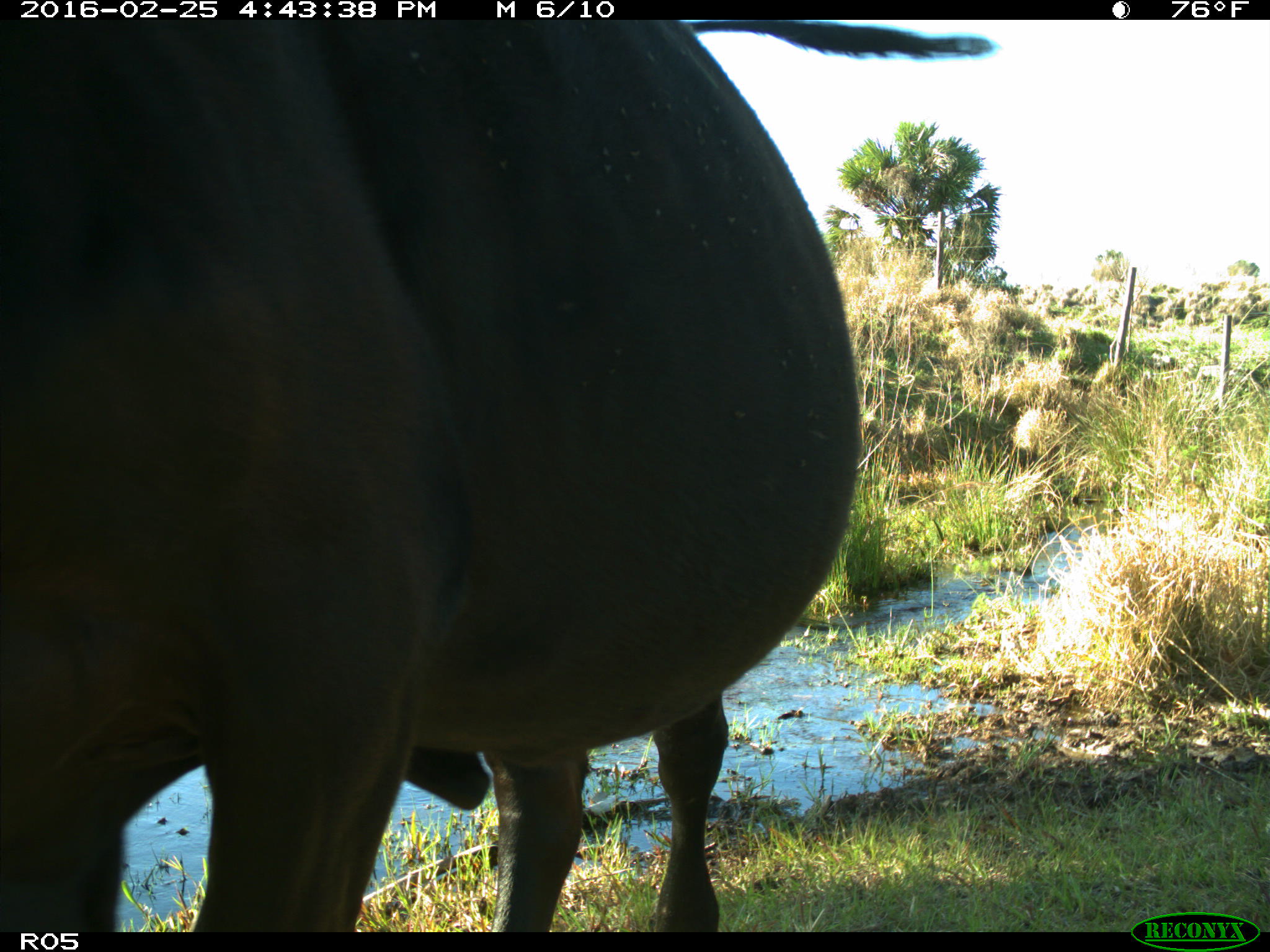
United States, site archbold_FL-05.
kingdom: Animalia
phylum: Chordata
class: Mammalia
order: Artiodactyla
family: Bovidae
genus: Bos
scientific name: Bos taurus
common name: domestic cow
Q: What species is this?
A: Bos taurus (domestic cow).